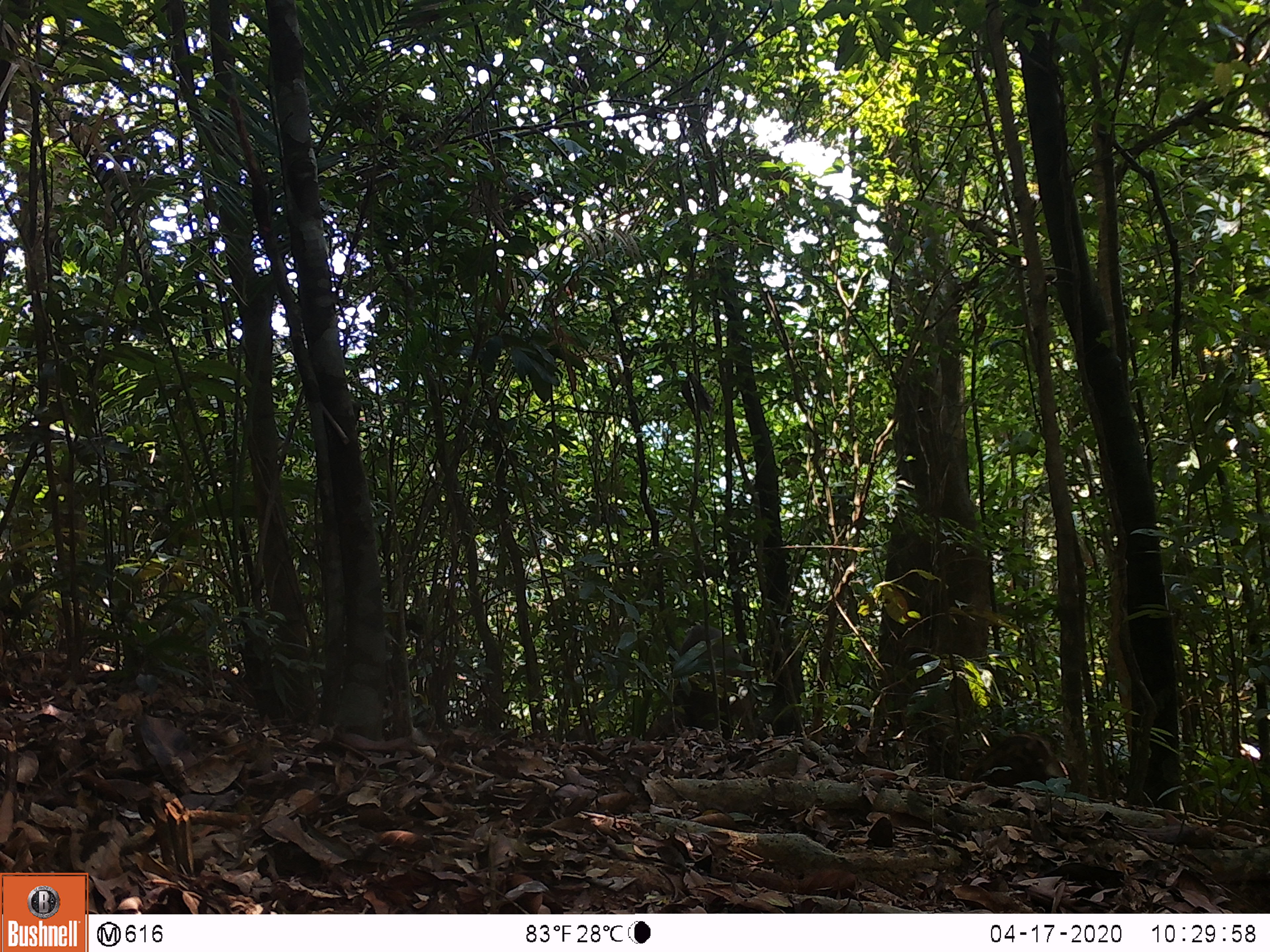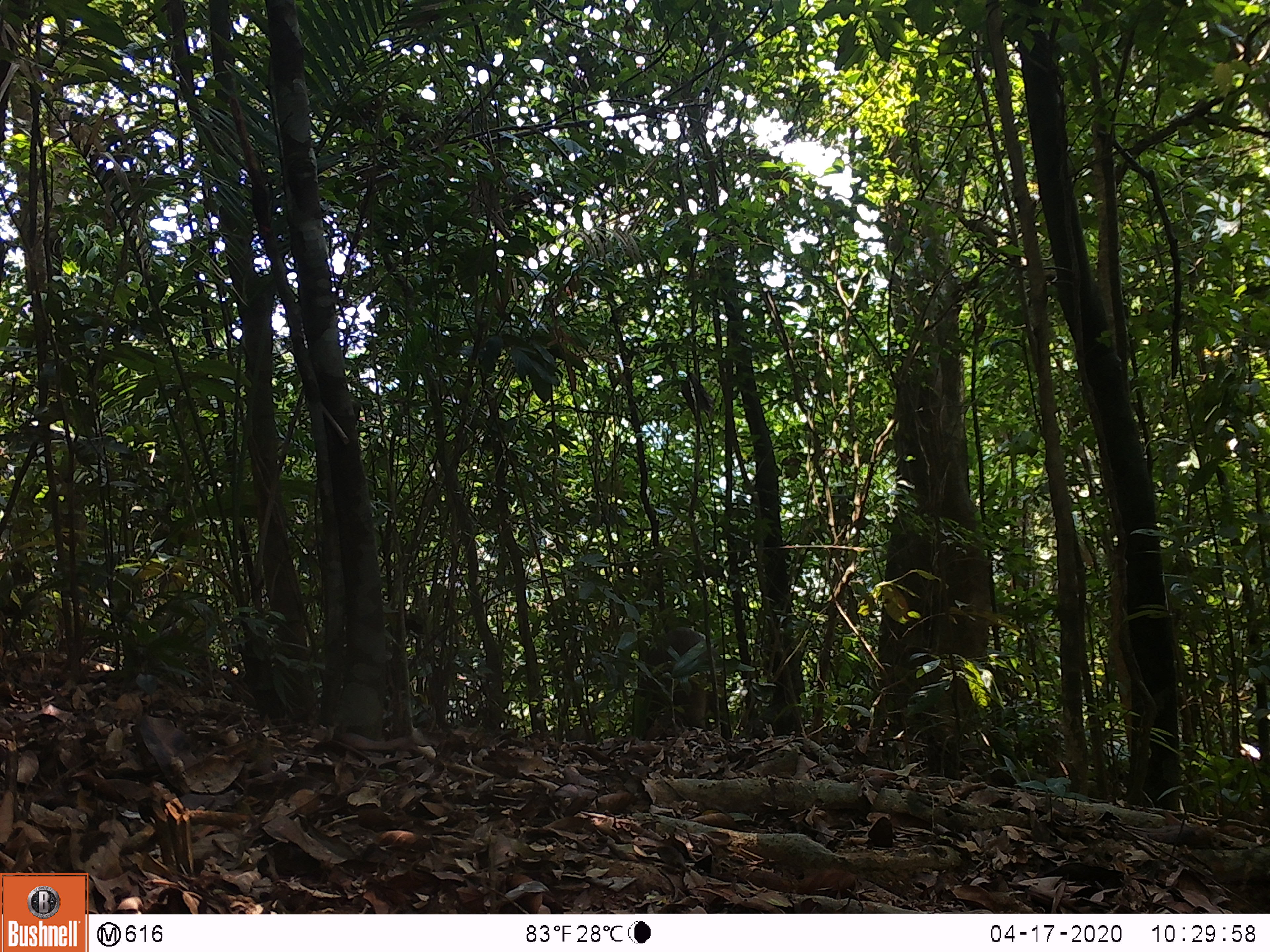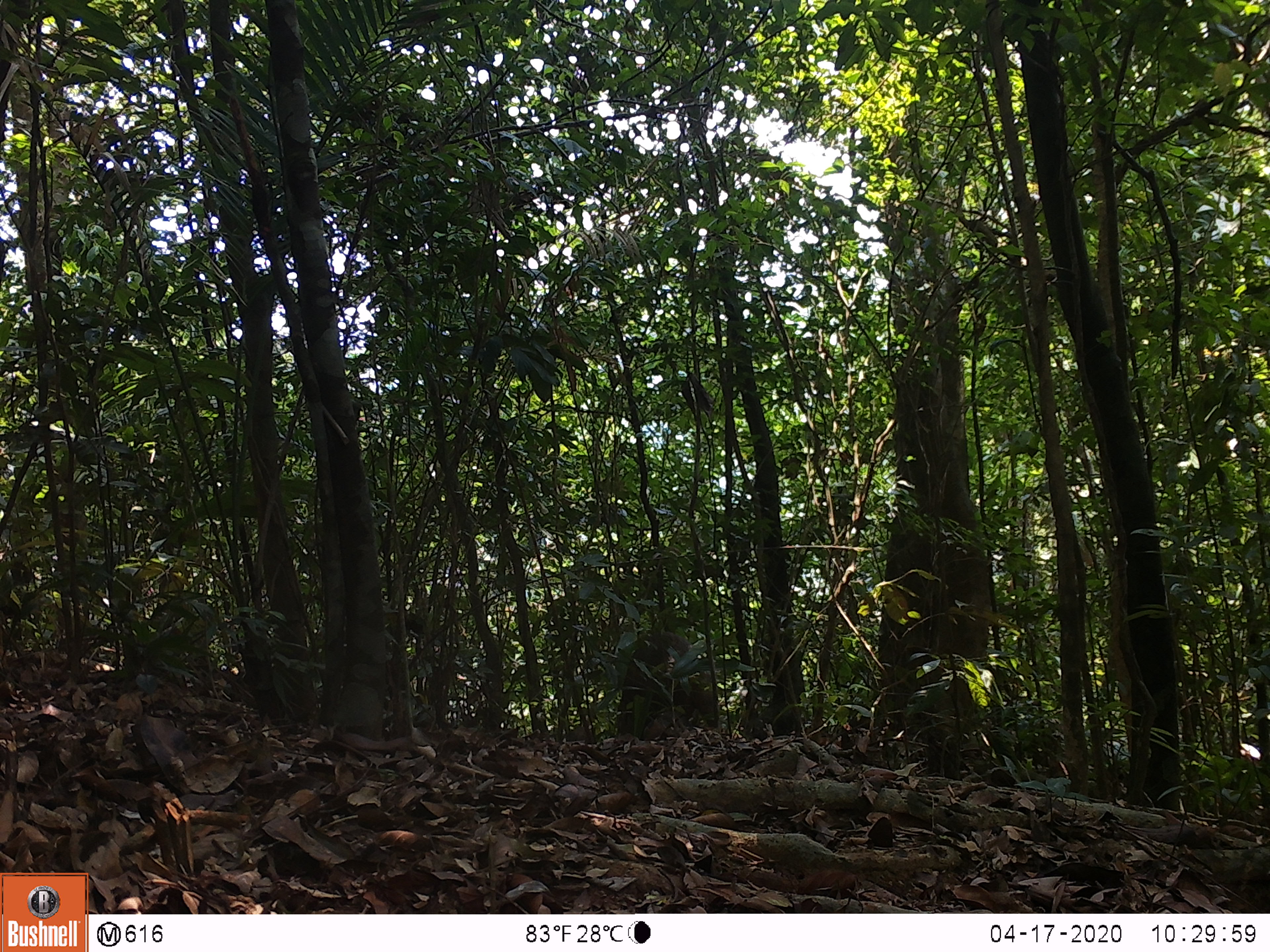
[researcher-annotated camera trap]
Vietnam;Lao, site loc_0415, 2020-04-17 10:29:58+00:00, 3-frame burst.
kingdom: Animalia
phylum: Chordata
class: Mammalia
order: Artiodactyla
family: Suidae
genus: Sus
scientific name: Sus scrofa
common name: eurasian wild pig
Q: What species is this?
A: Eurasian wild pig (Sus scrofa).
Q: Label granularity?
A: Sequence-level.